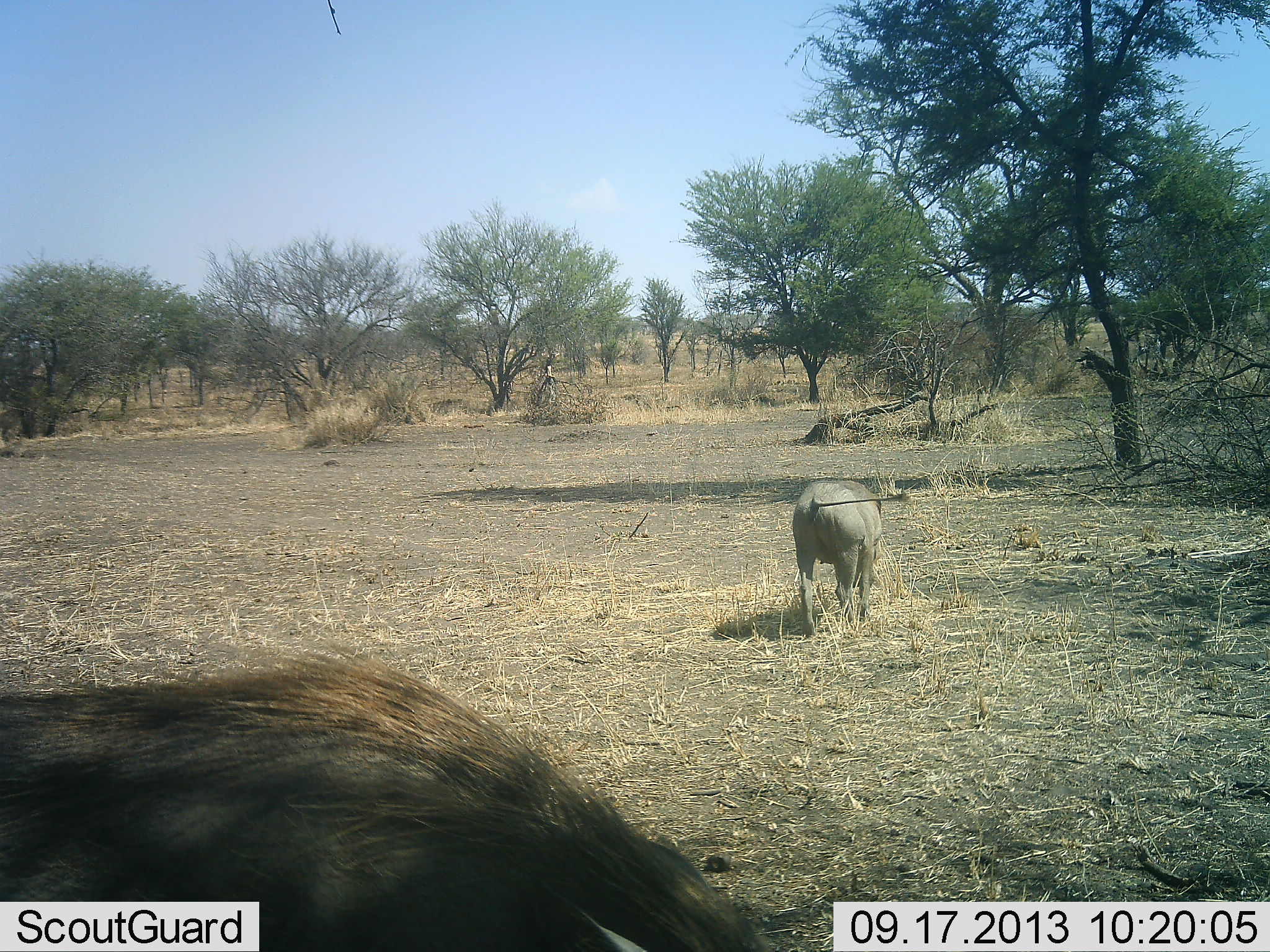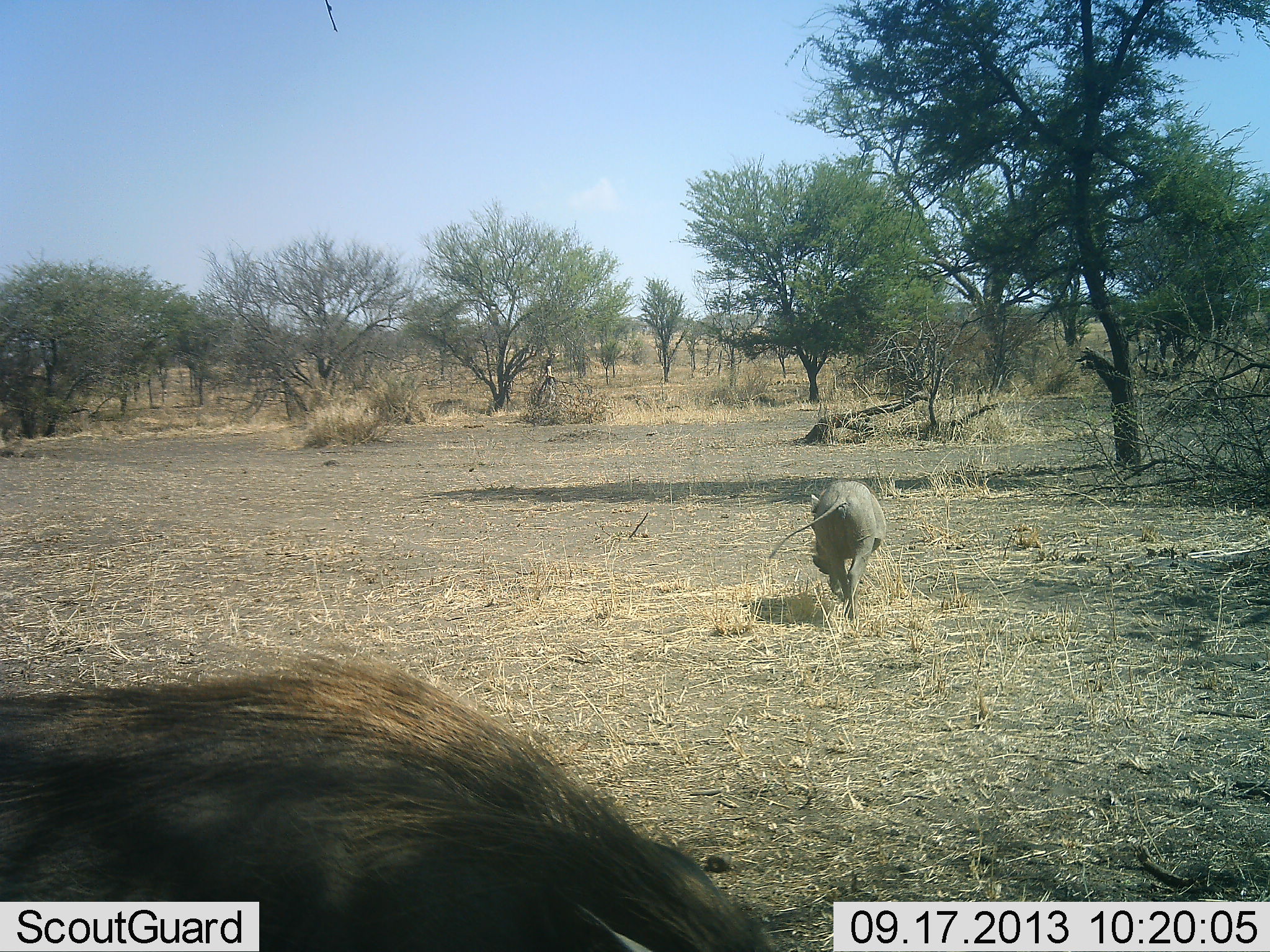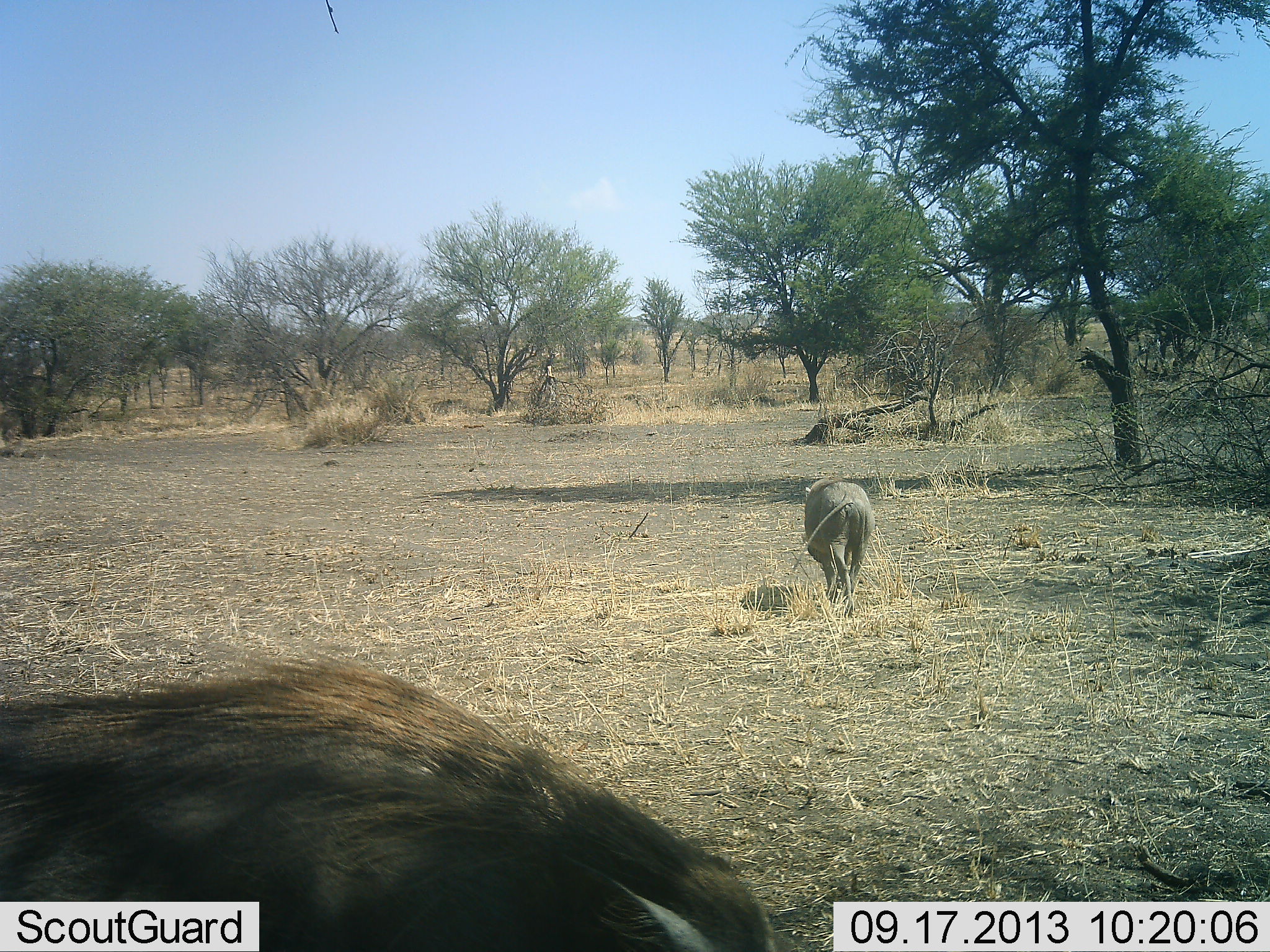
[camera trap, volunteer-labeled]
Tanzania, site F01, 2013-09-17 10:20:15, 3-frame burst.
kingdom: Animalia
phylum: Chordata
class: Mammalia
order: Artiodactyla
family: Suidae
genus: Phacochoerus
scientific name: Phacochoerus africanus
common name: warthog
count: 2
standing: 70%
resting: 0%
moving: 70%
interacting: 0%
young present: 0%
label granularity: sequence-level